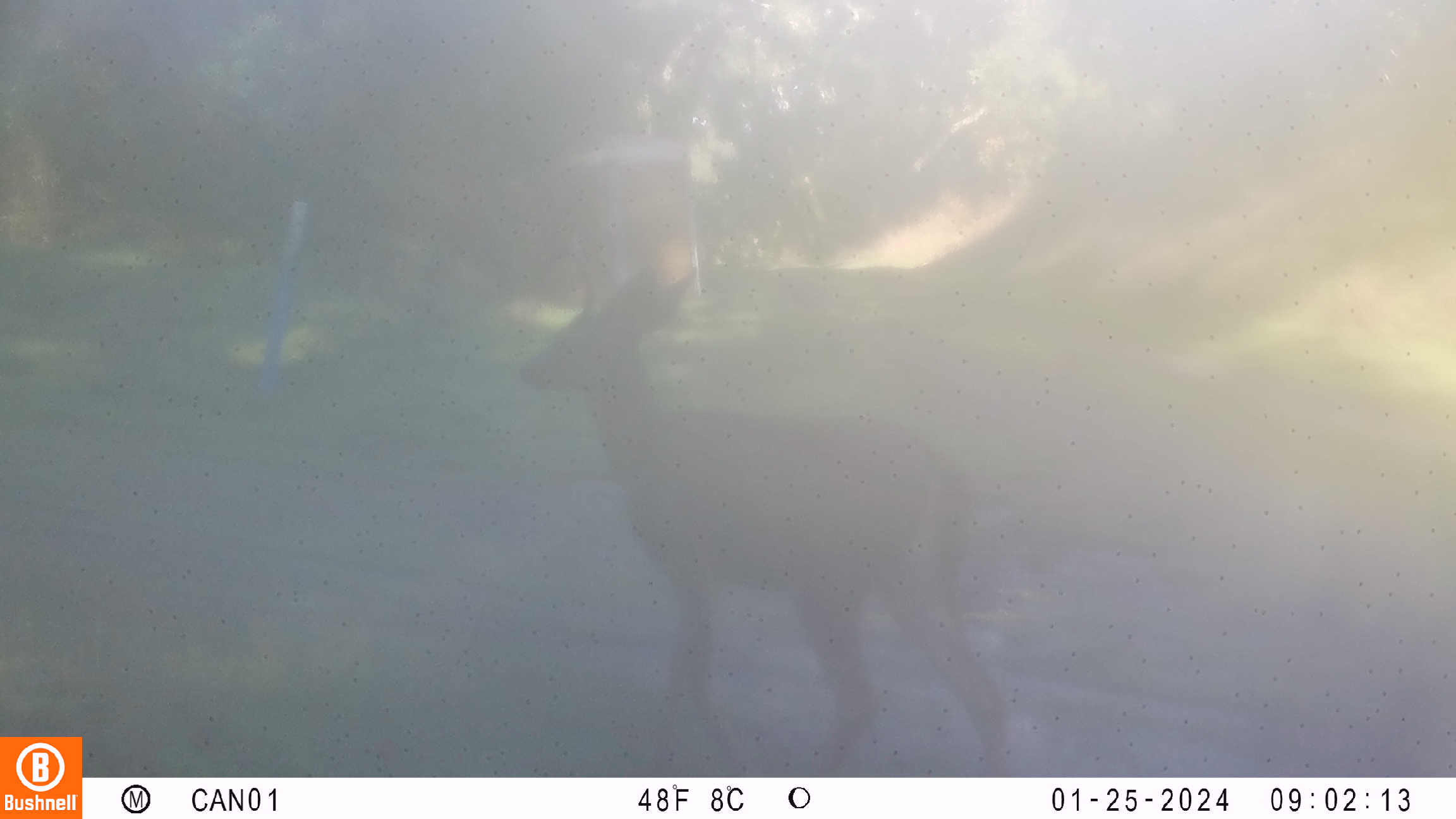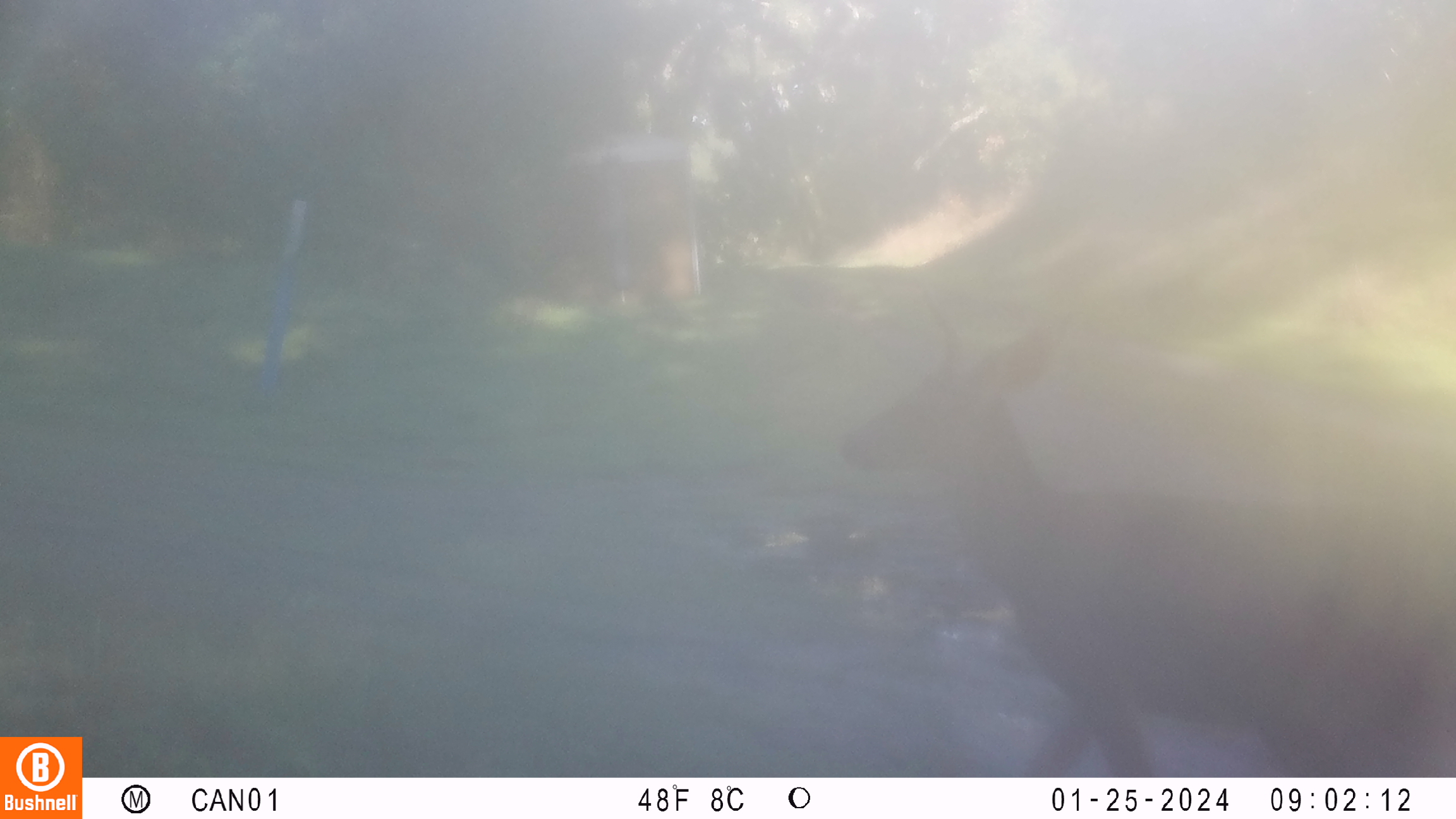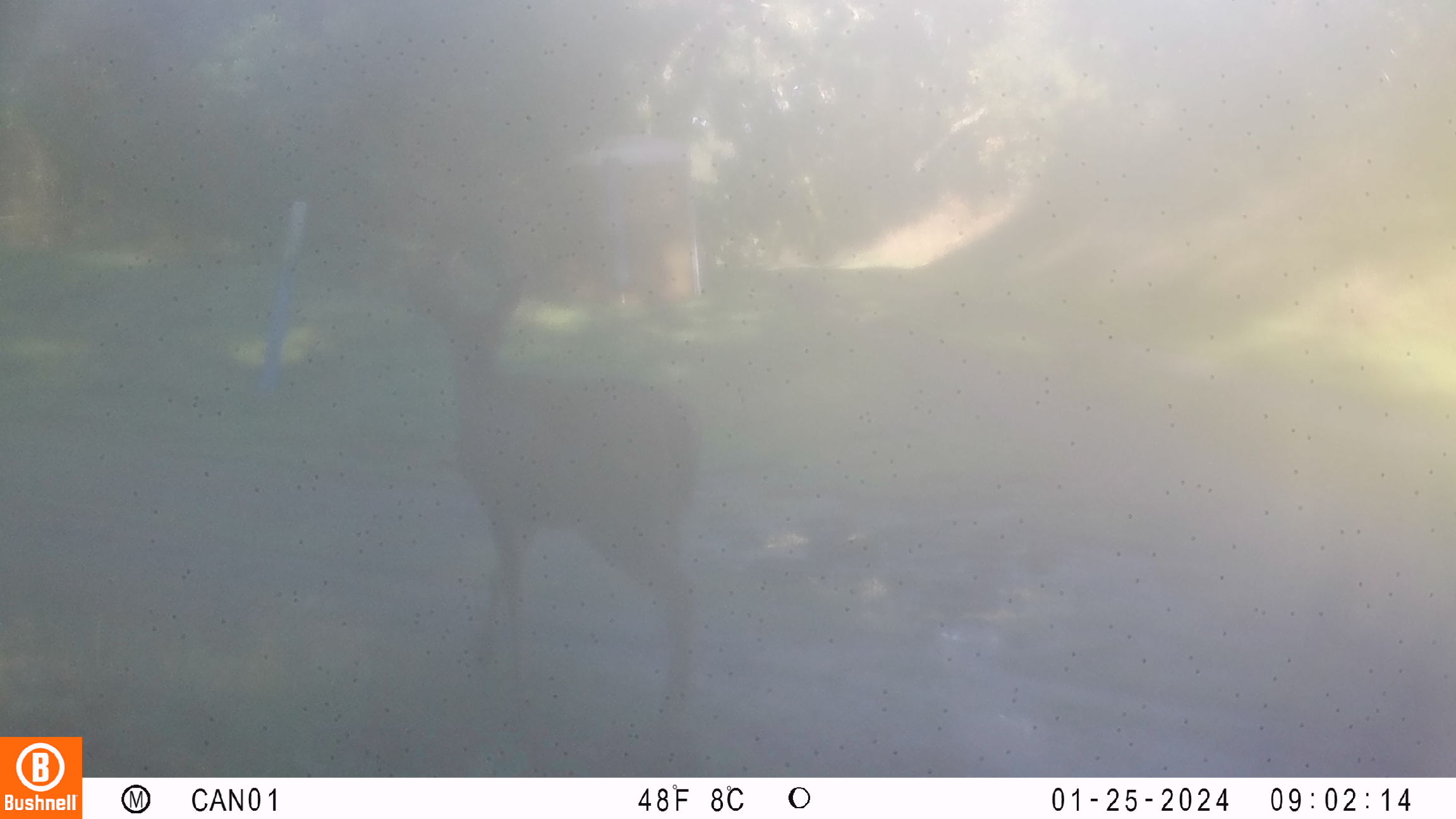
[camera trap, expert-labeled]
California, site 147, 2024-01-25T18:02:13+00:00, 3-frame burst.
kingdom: Animalia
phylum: Chordata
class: Mammalia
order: Artiodactyla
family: Cervidae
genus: Odocoileus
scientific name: Odocoileus hemionus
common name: mule deer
Mule deer (Odocoileus hemionus).